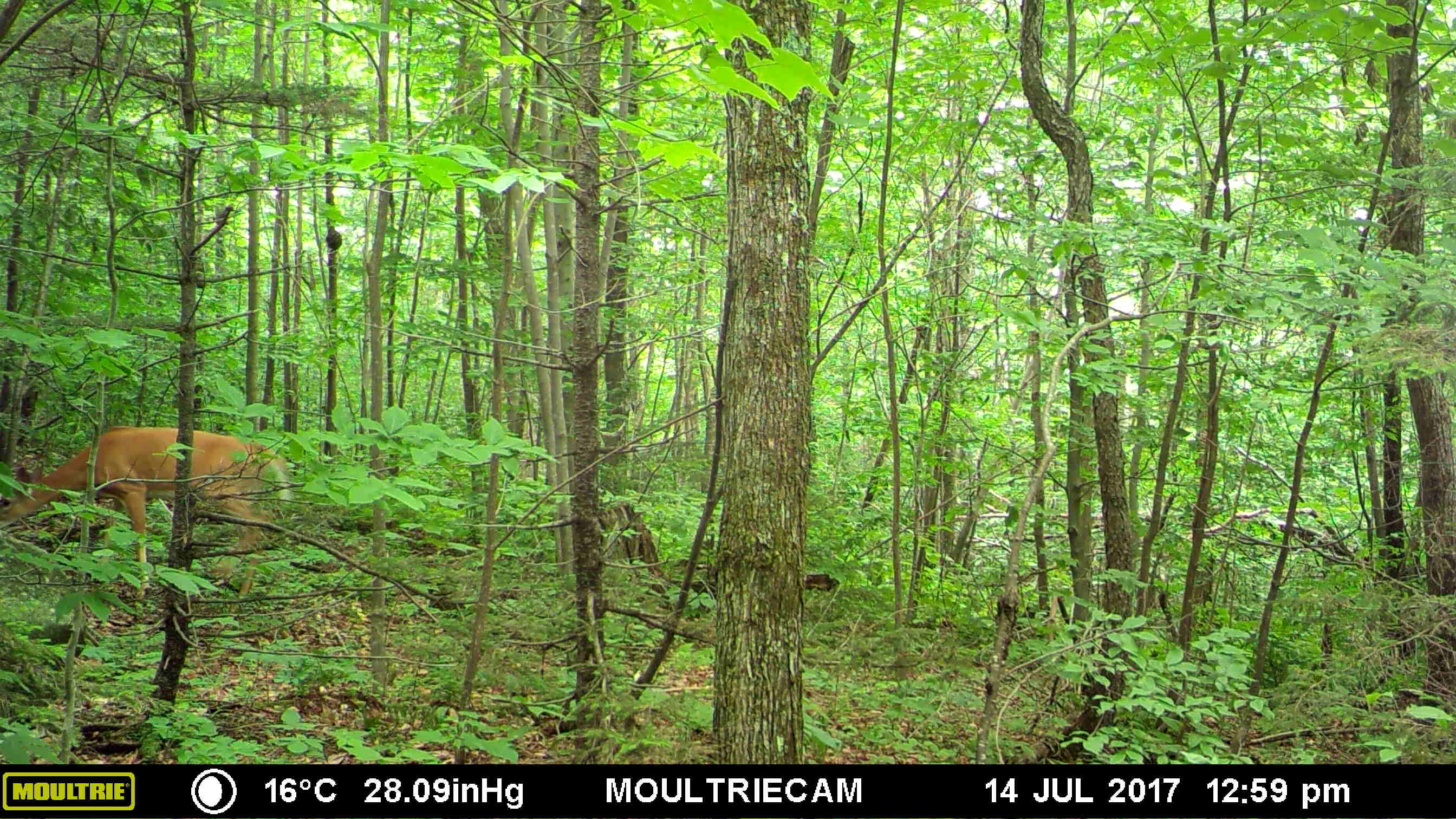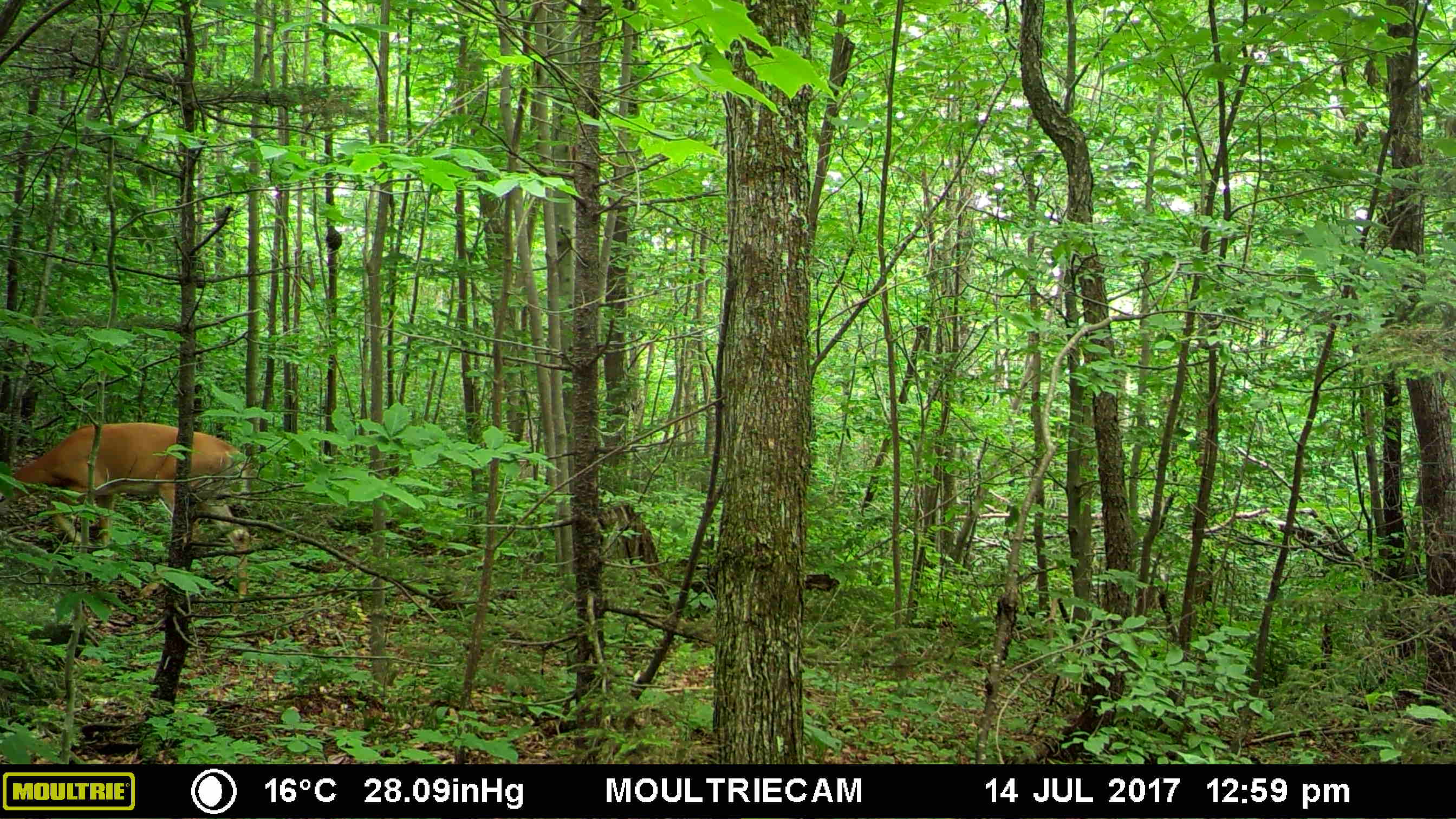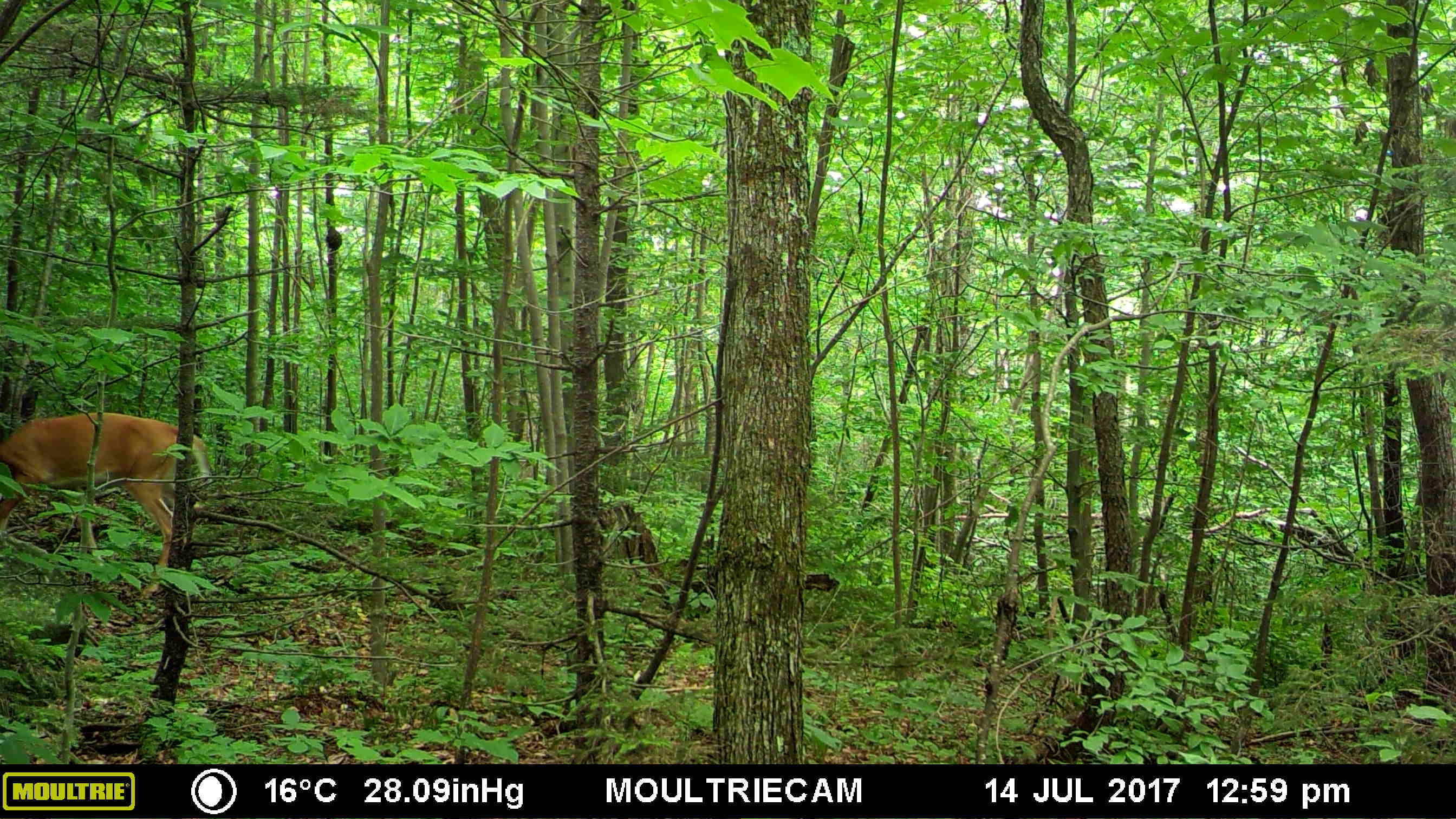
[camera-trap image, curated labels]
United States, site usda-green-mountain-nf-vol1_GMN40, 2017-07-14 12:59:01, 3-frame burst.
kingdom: Animalia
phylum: Chordata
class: Mammalia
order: Artiodactyla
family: Cervidae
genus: Odocoileus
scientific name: Odocoileus virginianus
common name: white-tailed deer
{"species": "white-tailed deer (Odocoileus virginianus)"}